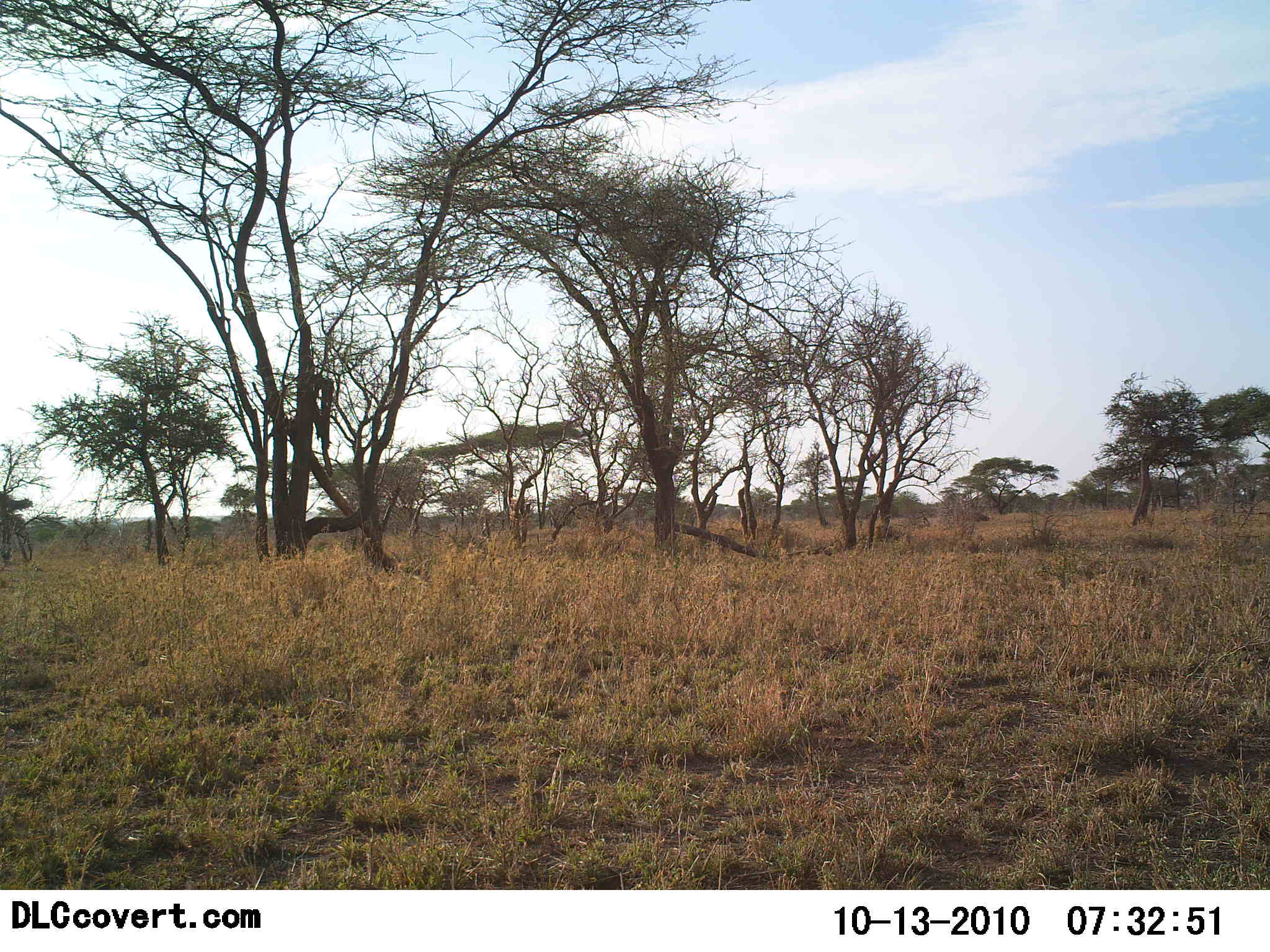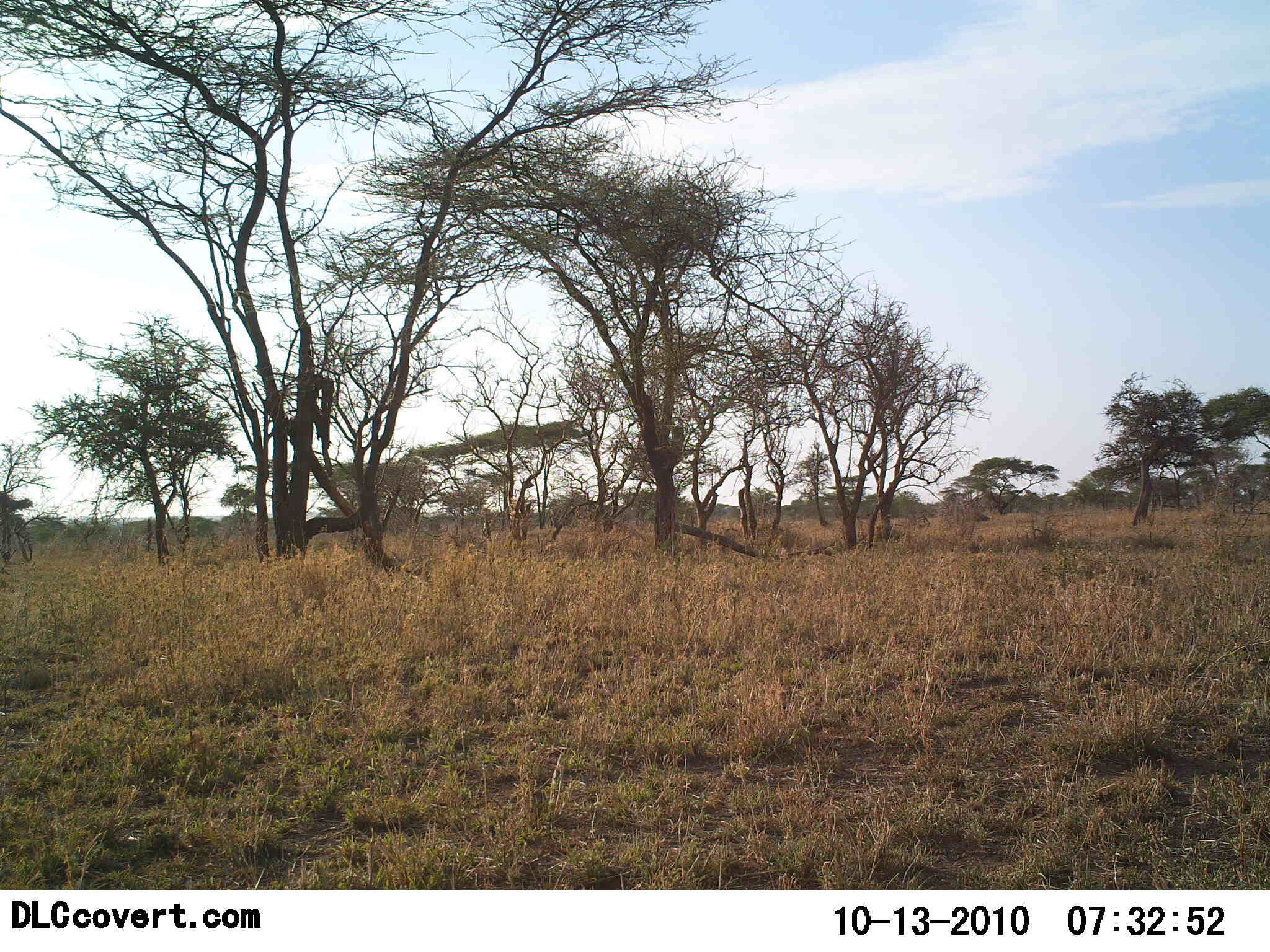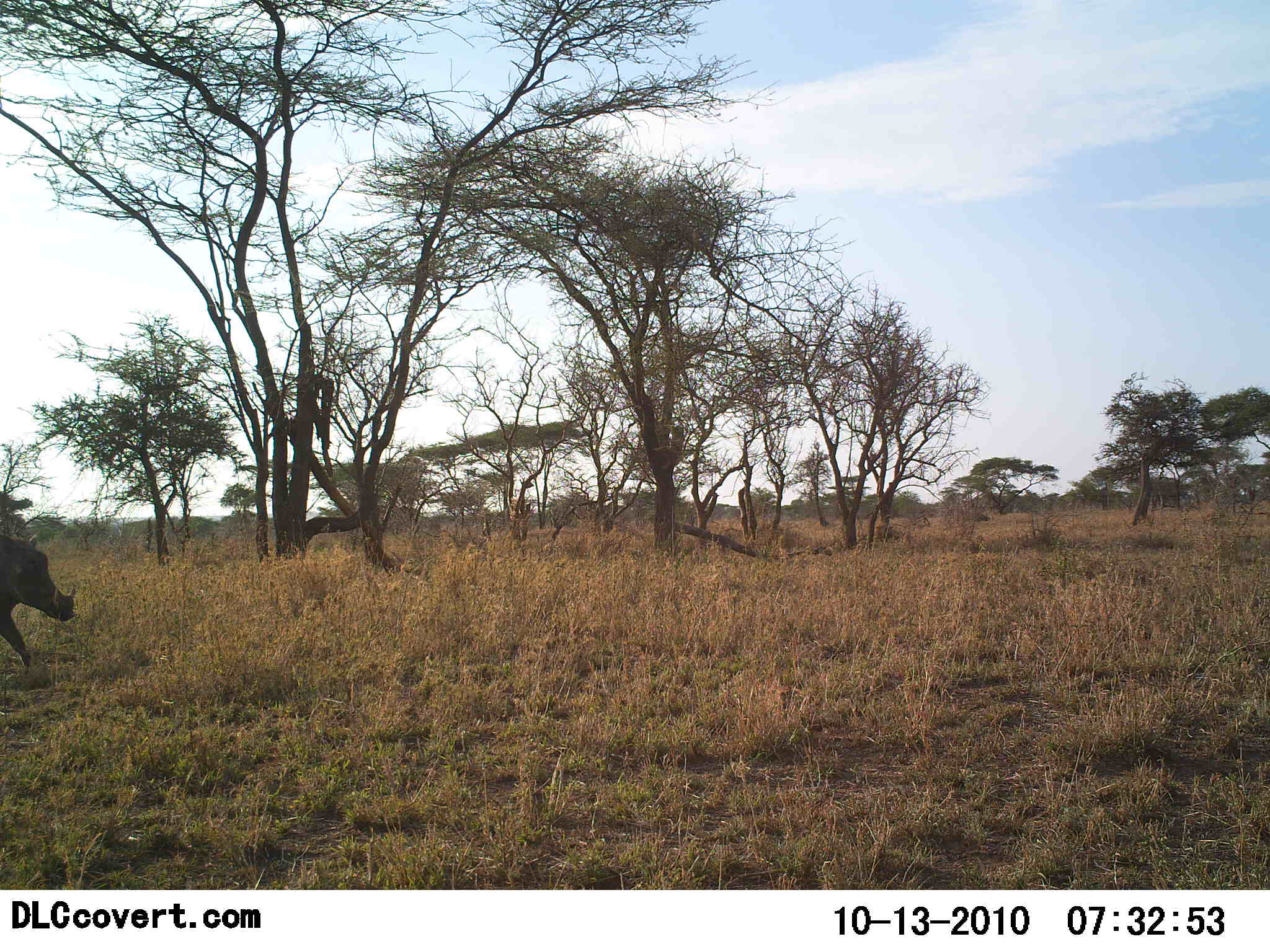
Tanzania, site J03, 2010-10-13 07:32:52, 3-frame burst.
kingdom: Animalia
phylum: Chordata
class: Mammalia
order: Artiodactyla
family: Suidae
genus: Phacochoerus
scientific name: Phacochoerus africanus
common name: warthog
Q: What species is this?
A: Warthog (Phacochoerus africanus).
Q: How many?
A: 1.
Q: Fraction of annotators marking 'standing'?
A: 0%.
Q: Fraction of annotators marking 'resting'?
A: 0%.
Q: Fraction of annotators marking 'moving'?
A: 100%.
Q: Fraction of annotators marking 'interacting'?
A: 0%.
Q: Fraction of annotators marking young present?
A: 0%.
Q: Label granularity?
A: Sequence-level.